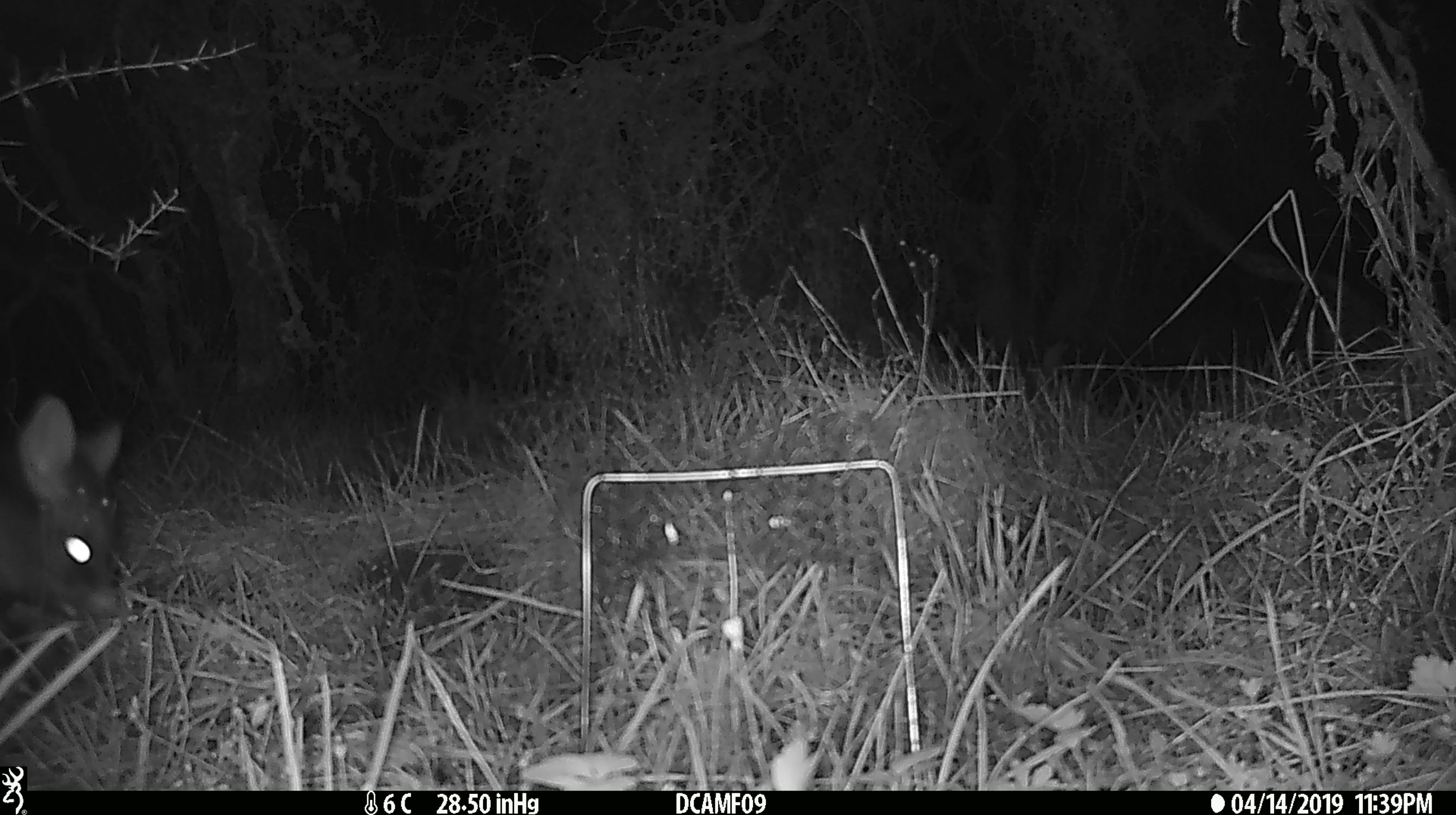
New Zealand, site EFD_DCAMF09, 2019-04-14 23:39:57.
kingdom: Animalia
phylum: Chordata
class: Mammalia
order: Diprotodontia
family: Phalangeridae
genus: Trichosurus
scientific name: Trichosurus vulpecula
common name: common brushtail possum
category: possum